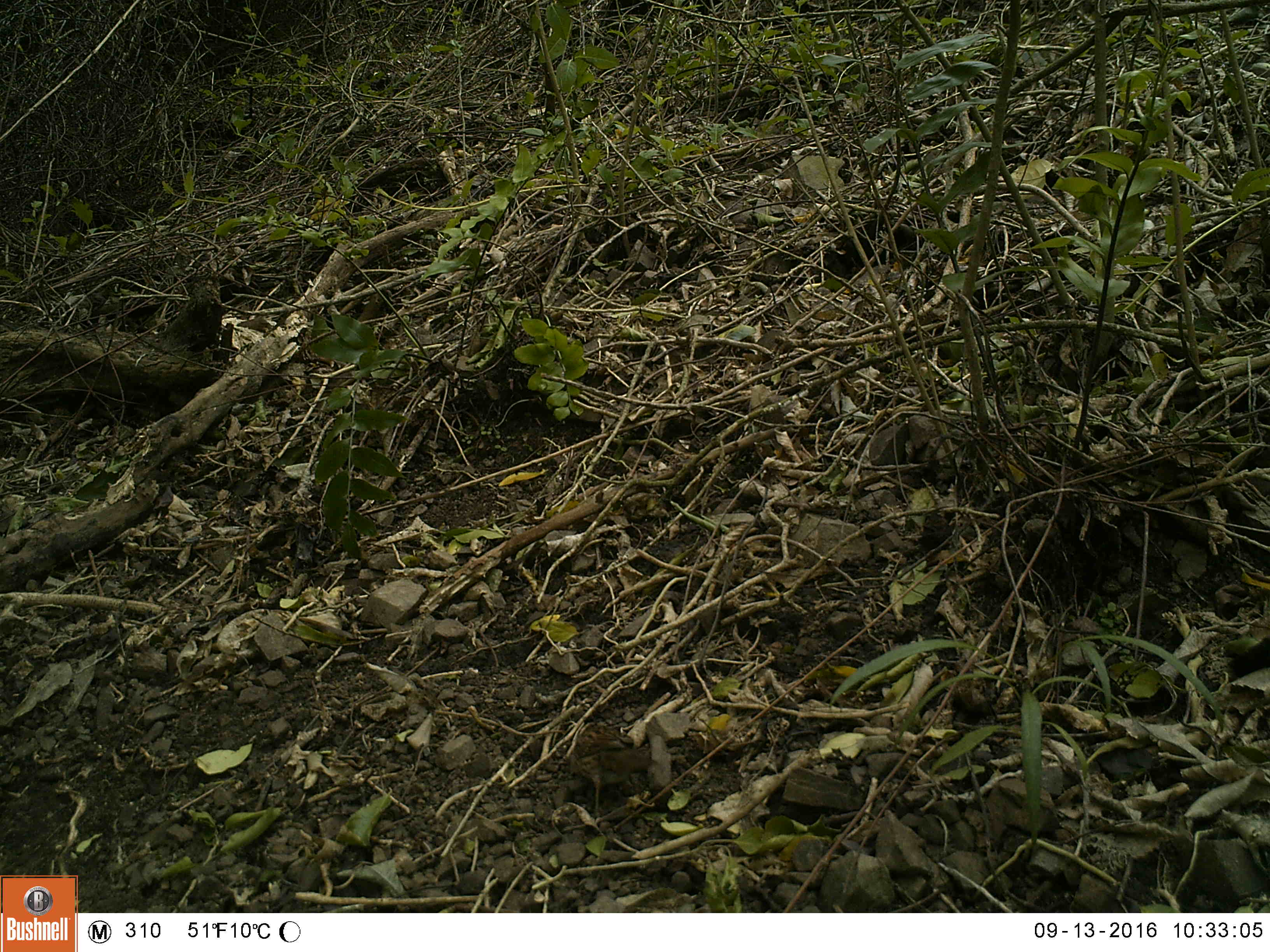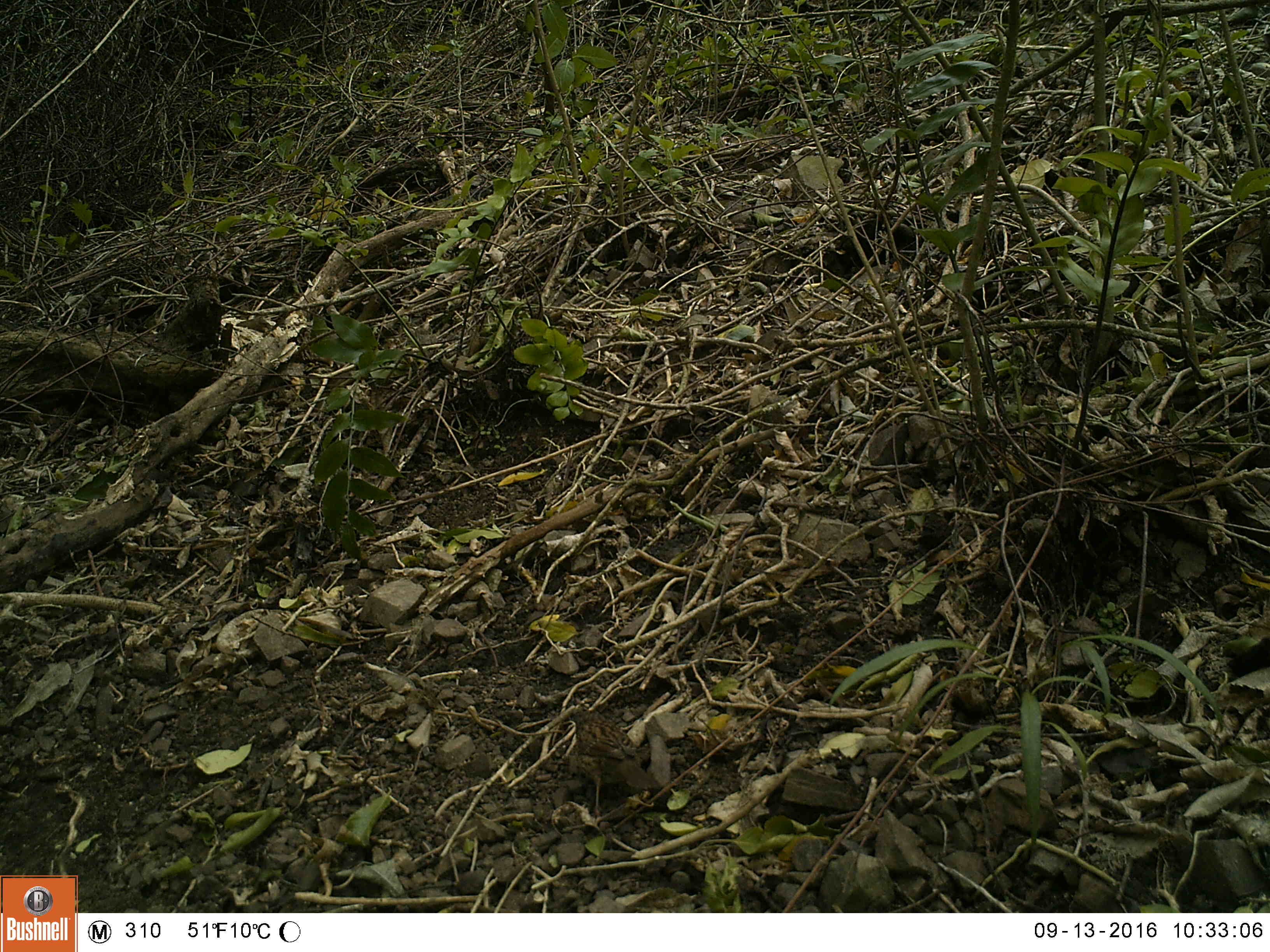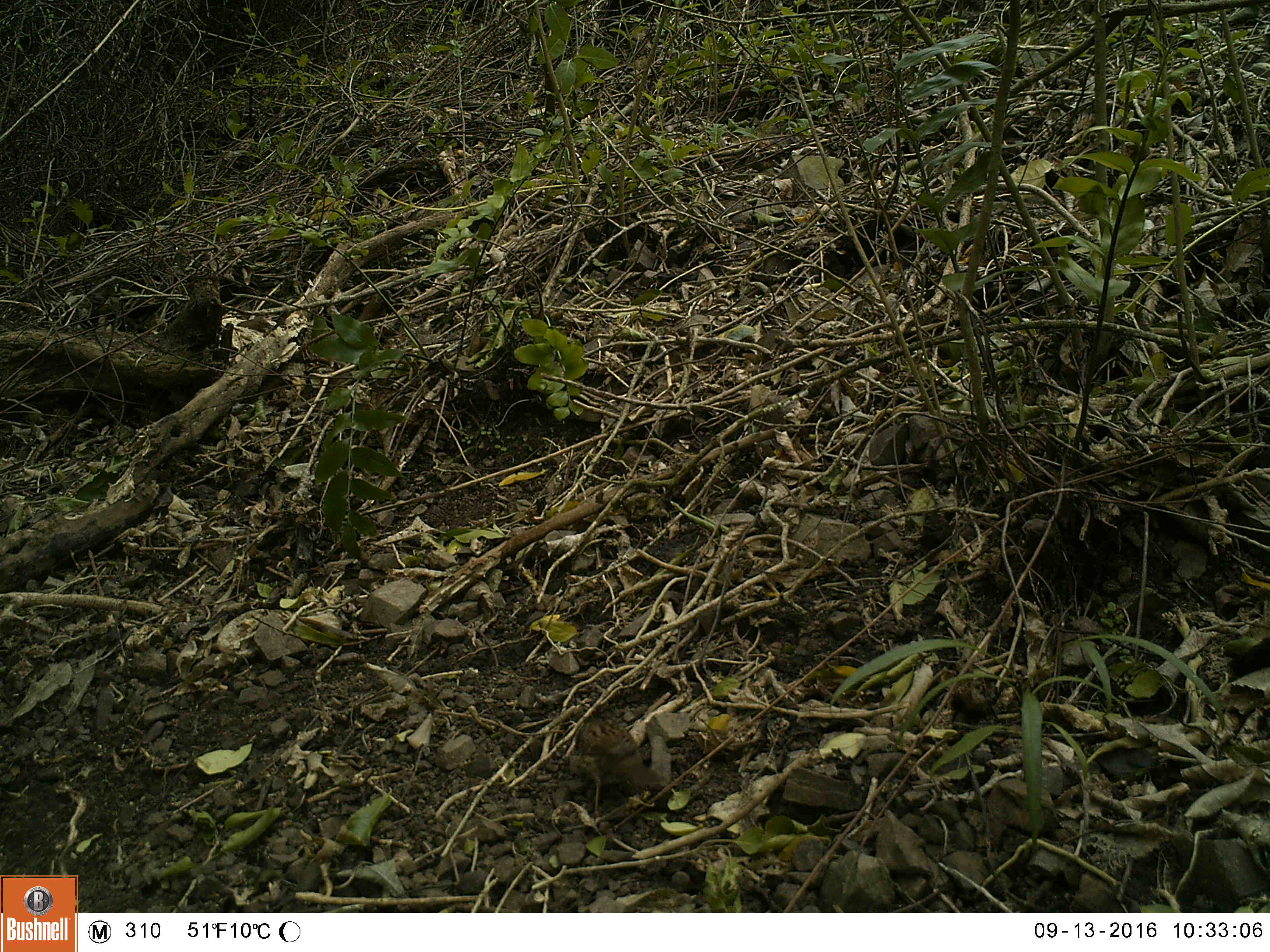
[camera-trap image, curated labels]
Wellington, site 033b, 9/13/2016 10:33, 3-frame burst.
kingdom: Animalia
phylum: Chordata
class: Aves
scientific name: Aves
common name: bird